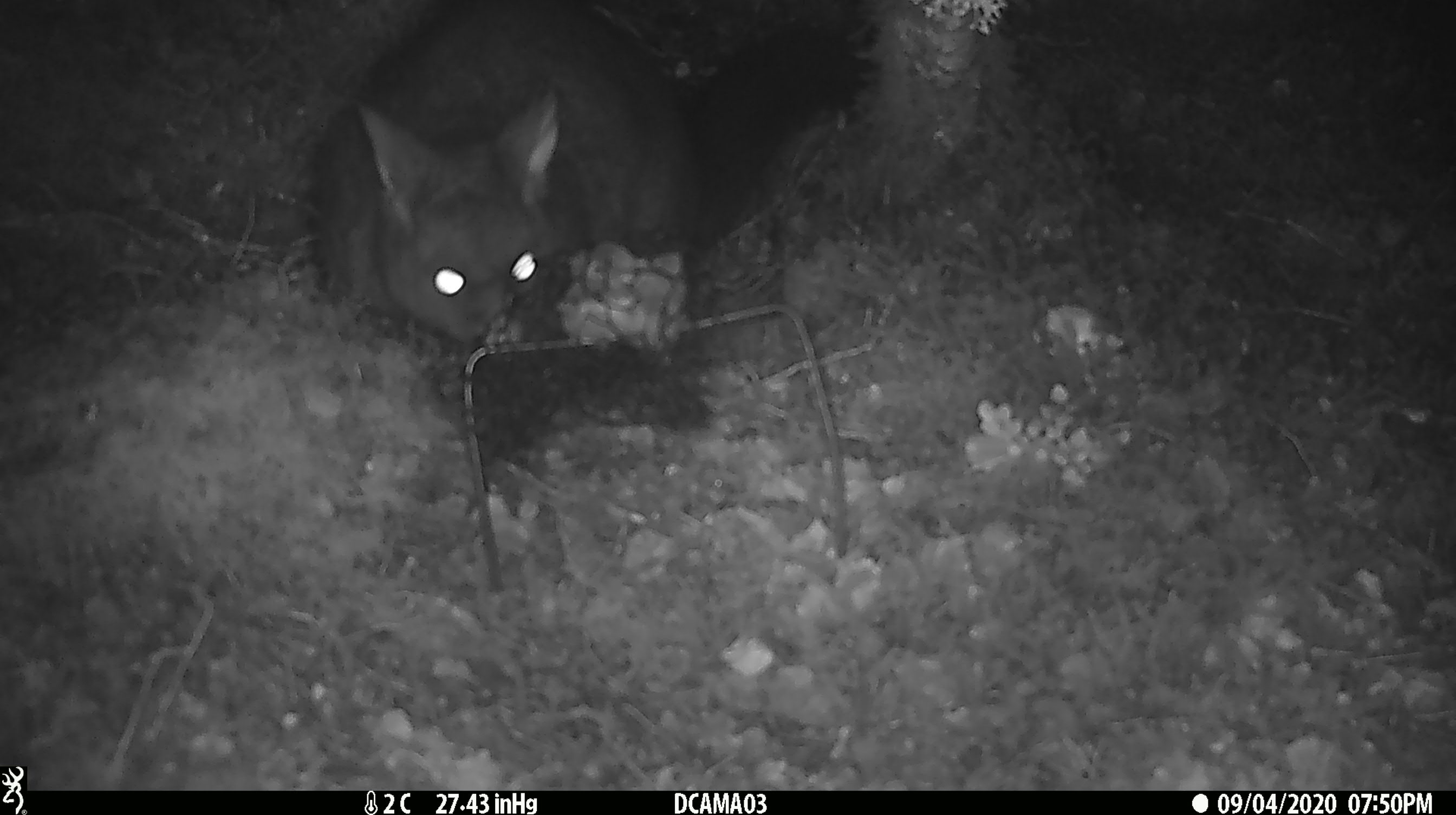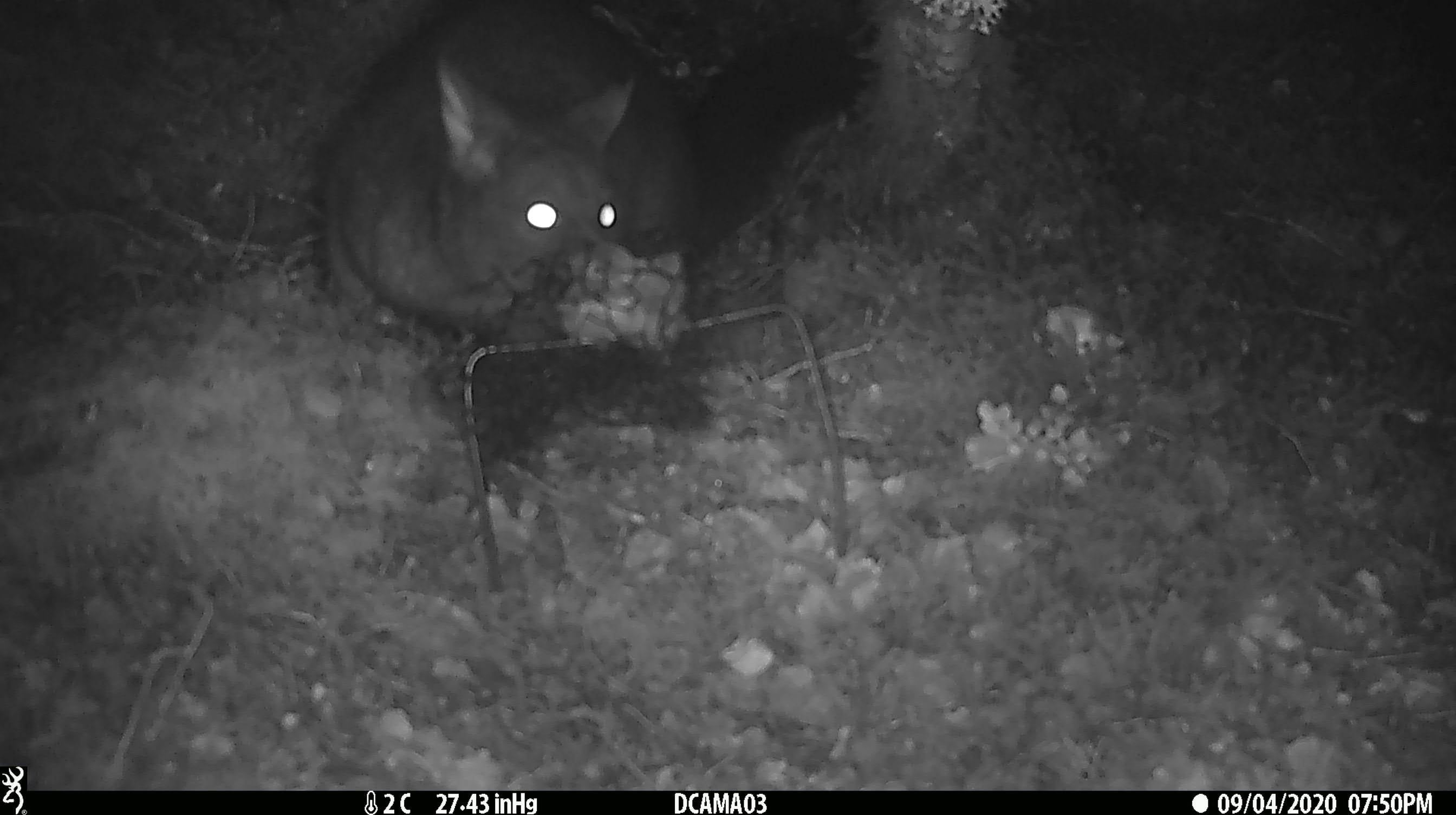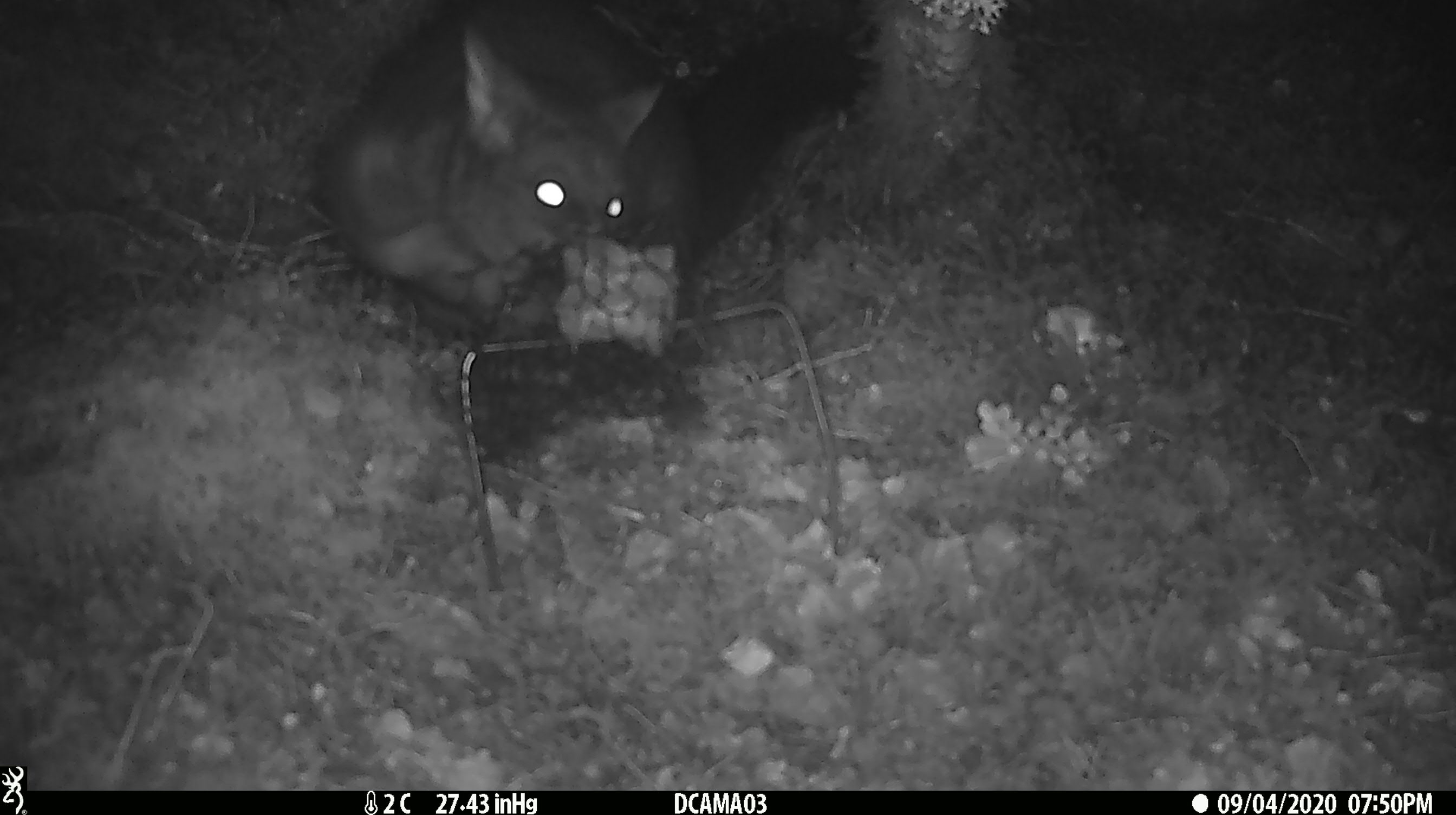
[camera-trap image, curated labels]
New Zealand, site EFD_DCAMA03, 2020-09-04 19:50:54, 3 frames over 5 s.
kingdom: Animalia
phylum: Chordata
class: Mammalia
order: Diprotodontia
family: Phalangeridae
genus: Trichosurus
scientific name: Trichosurus vulpecula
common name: common brushtail possum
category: possum